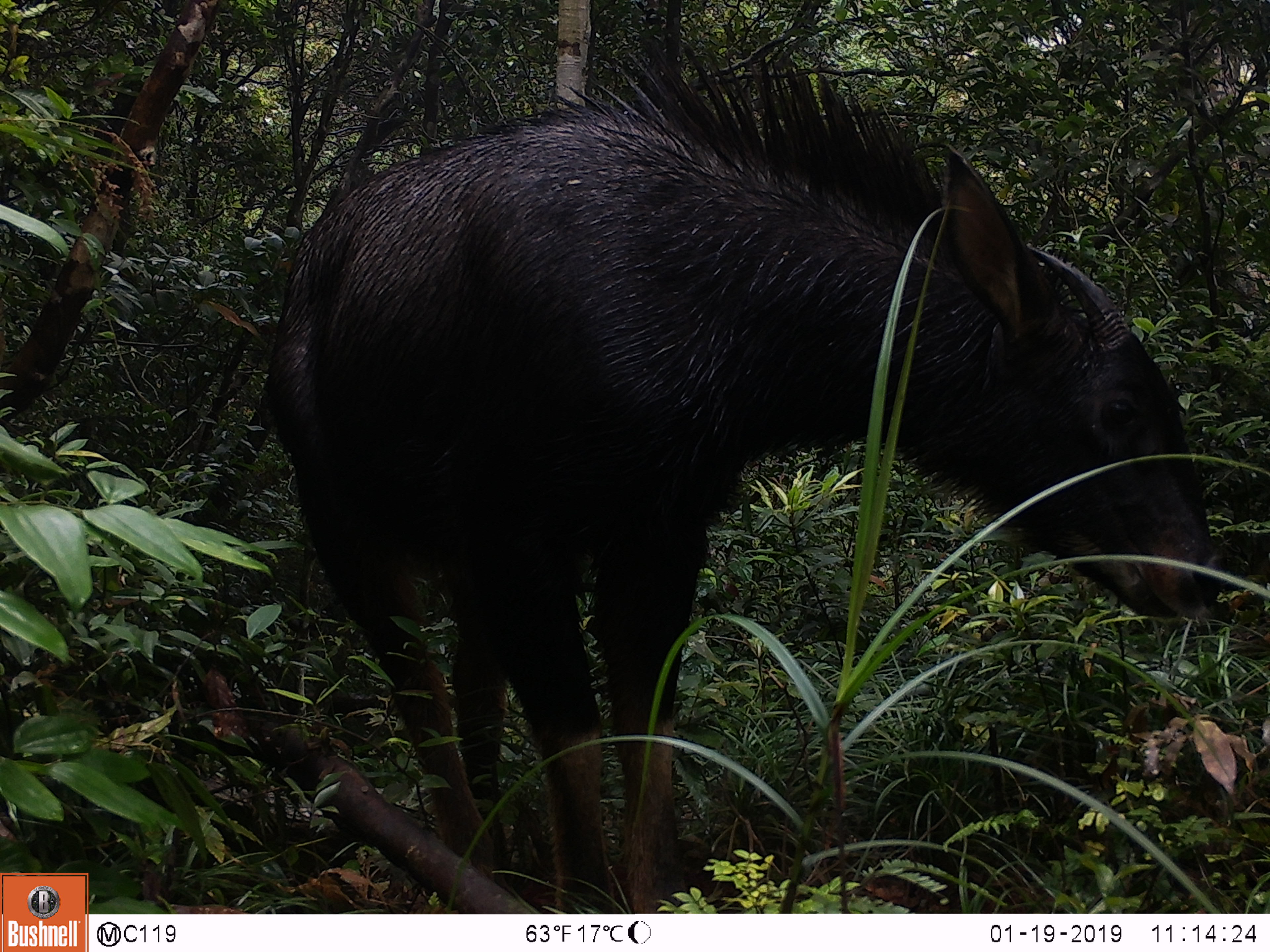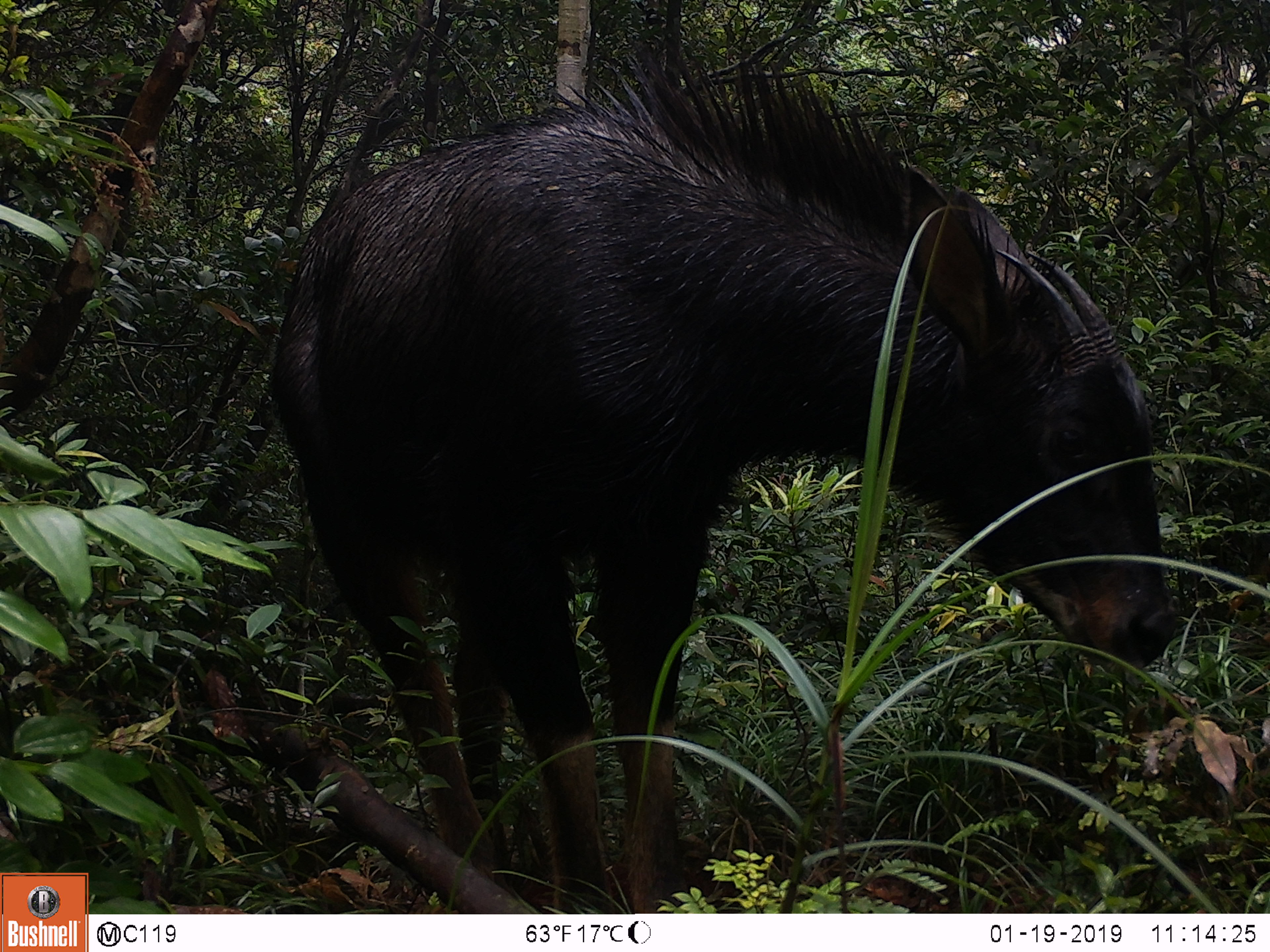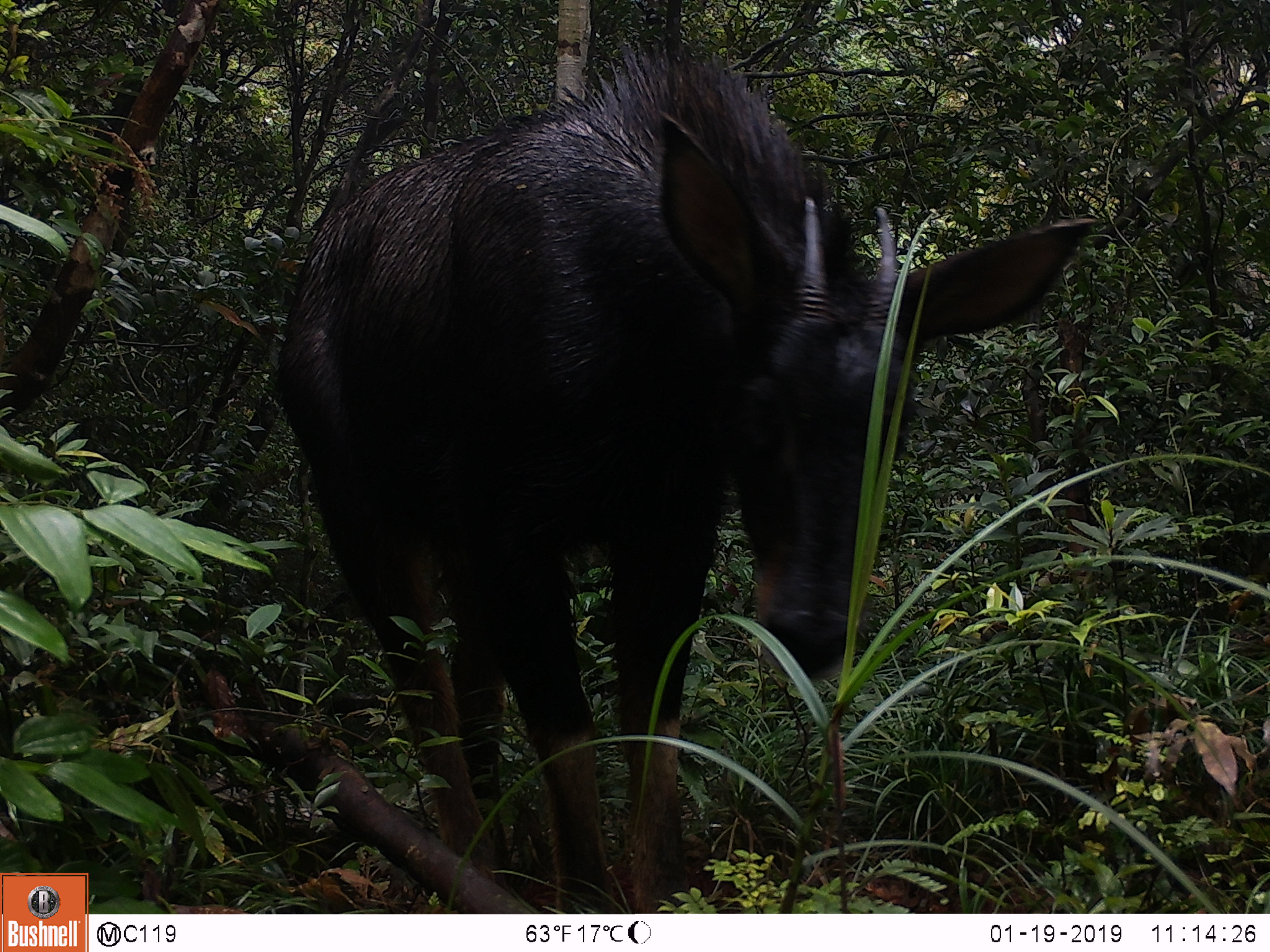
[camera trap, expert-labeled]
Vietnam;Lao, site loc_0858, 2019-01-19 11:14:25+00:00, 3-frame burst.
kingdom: Animalia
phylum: Chordata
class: Mammalia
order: Artiodactyla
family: Bovidae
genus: Capricornis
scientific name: Capricornis sumatraensis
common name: chinese serow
Chinese serow (Capricornis sumatraensis). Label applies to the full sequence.